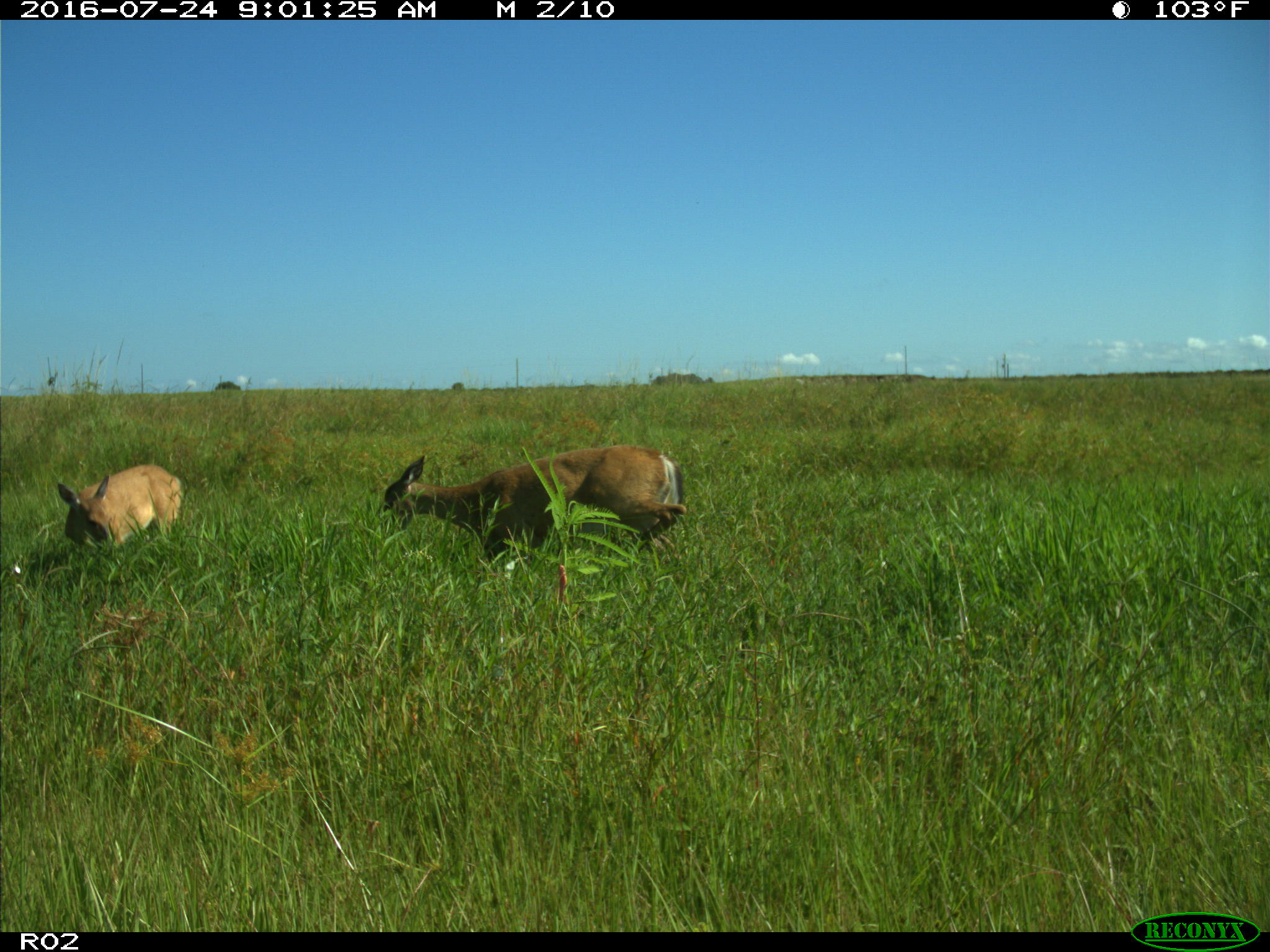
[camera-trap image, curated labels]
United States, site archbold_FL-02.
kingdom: Animalia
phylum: Chordata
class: Mammalia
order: Artiodactyla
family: Cervidae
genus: Odocoileus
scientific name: Odocoileus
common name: deer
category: unidentified deer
Unidentified deer (deer) (Odocoileus).